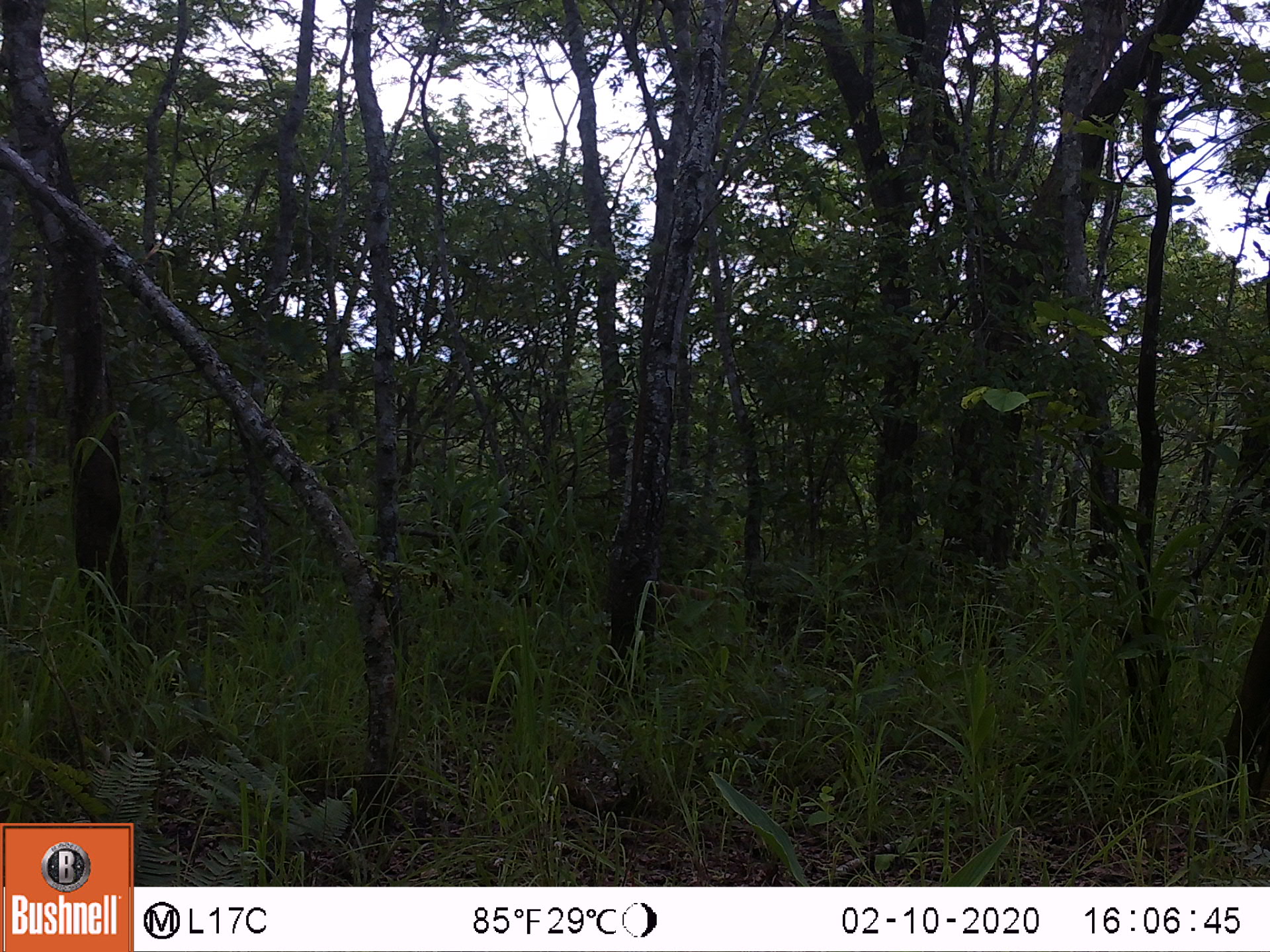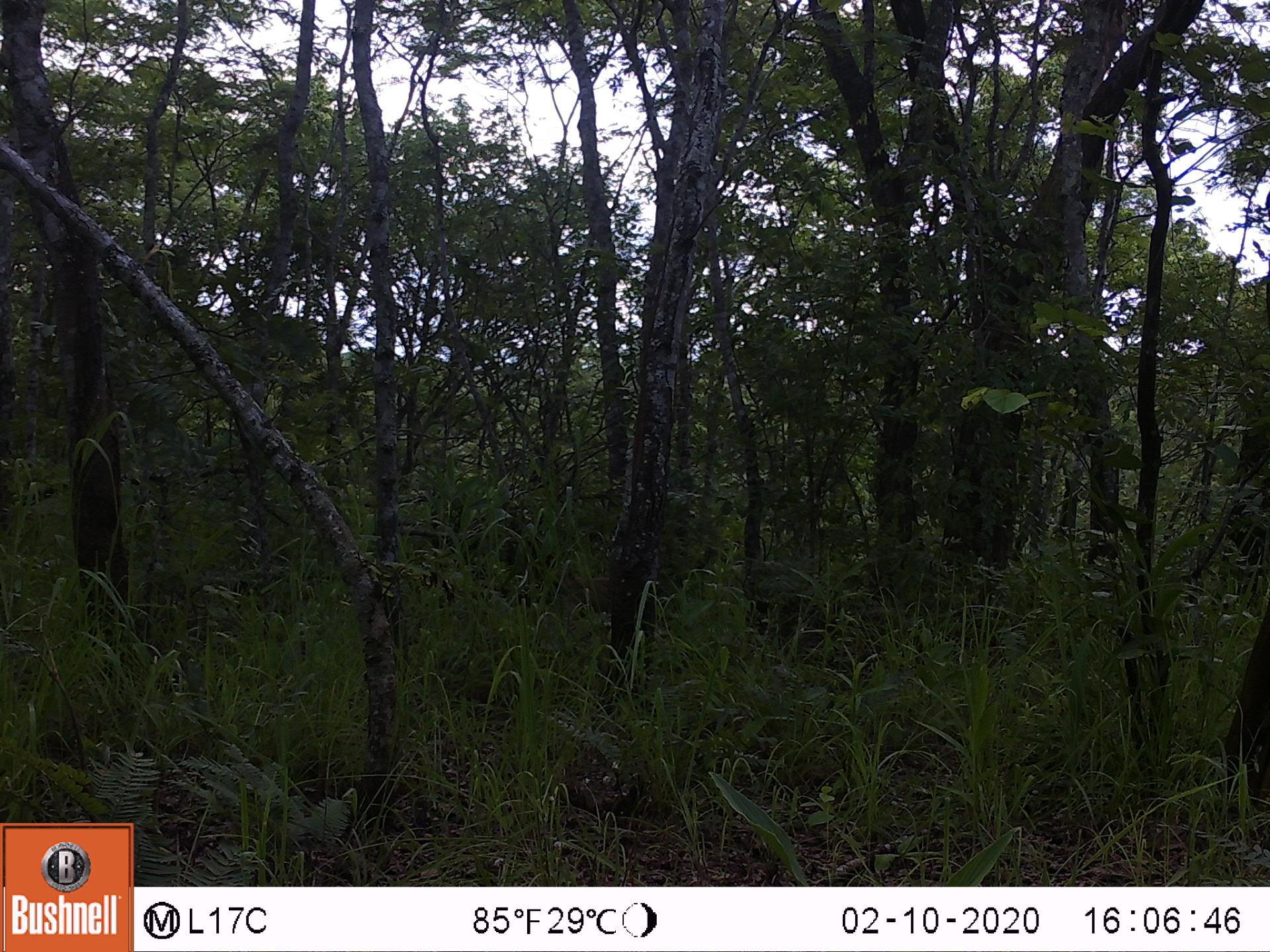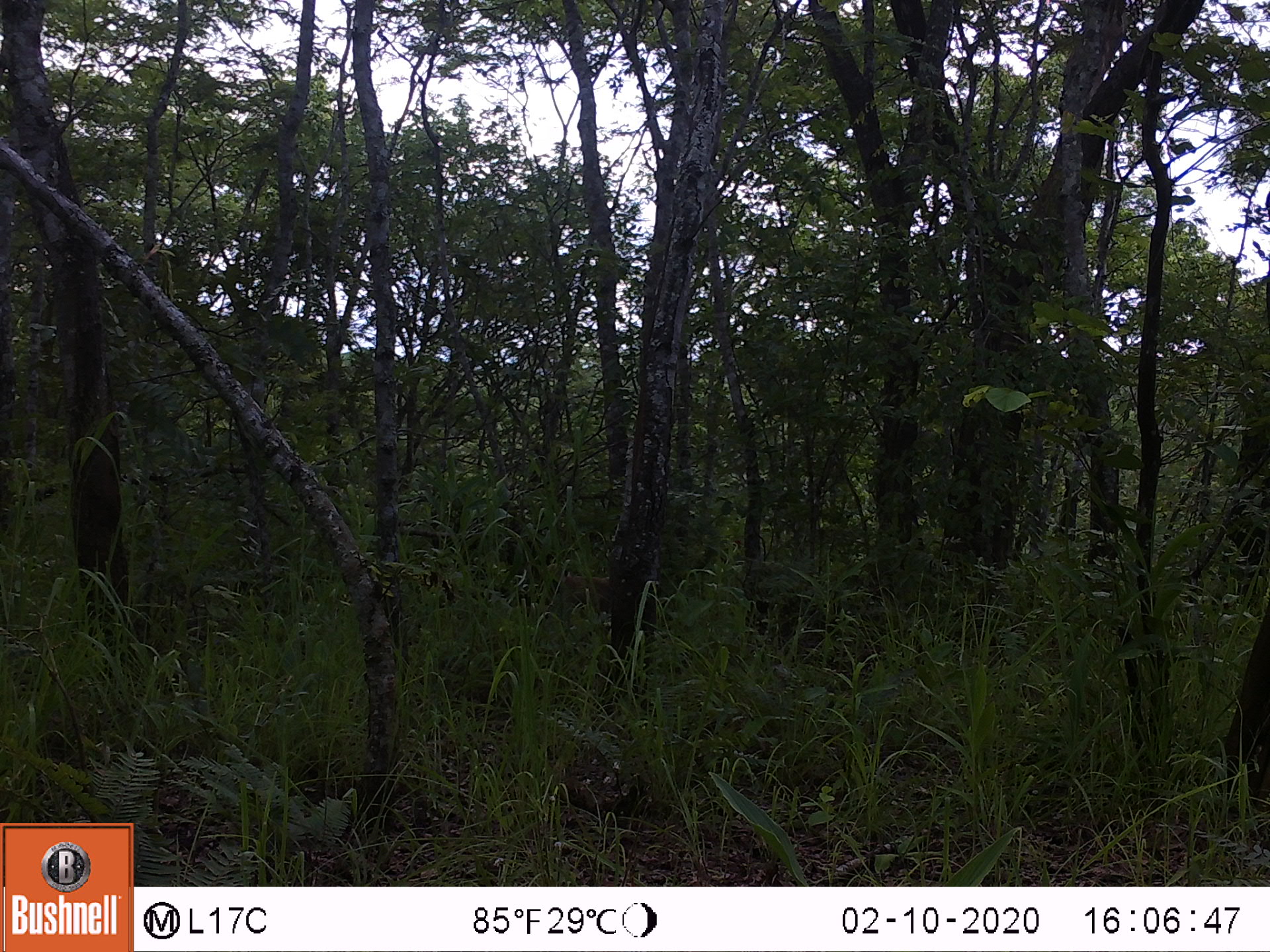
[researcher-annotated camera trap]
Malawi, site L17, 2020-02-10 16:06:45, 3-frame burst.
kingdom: Animalia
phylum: Chordata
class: Mammalia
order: Primates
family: Cercopithecidae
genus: Papio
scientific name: Papio cynocephalus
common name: yellow baboon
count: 1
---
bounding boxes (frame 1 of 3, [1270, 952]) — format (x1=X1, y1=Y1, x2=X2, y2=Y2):
yellow baboon: (x1=652, y1=577, x2=744, y2=631)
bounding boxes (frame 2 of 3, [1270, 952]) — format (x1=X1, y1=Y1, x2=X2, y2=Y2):
yellow baboon: (x1=550, y1=564, x2=614, y2=611)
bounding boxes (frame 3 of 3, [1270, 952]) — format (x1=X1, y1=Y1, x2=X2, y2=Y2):
yellow baboon: (x1=548, y1=567, x2=612, y2=624)